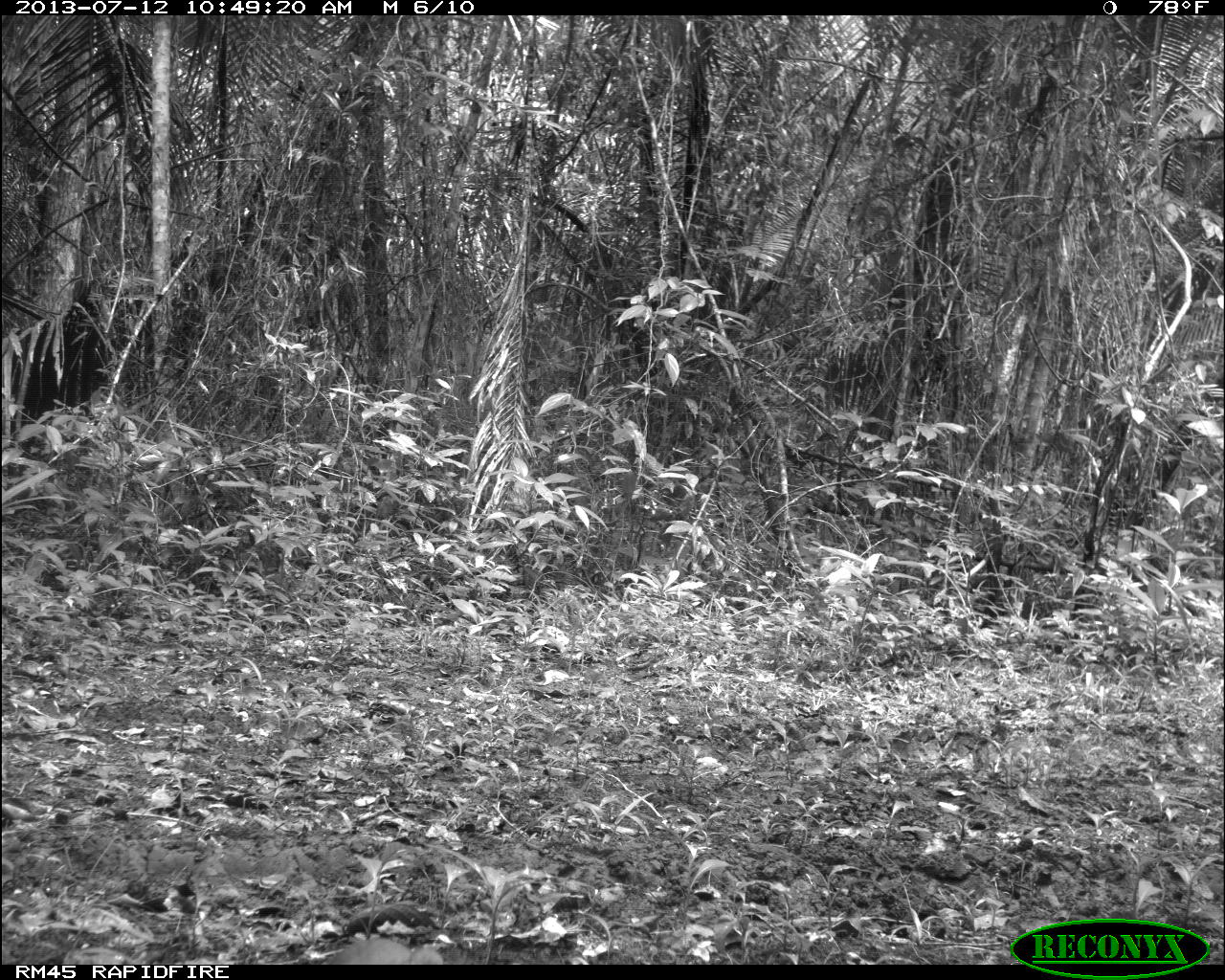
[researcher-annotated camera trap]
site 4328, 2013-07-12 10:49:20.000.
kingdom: Animalia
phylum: Chordata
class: Aves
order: Columbiformes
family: Columbidae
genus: Leptotila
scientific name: Leptotila plumbeiceps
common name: gray-headed dove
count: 1